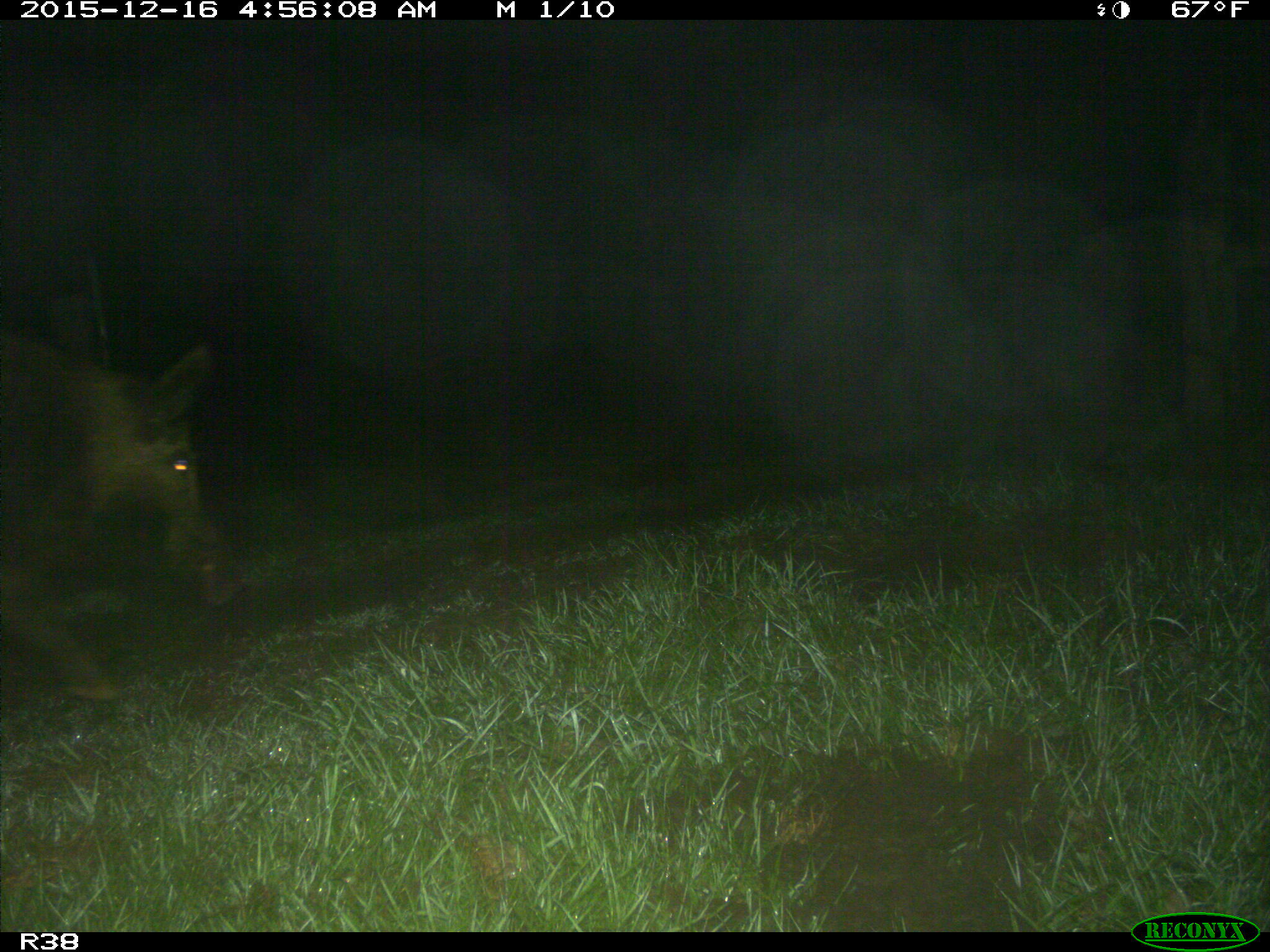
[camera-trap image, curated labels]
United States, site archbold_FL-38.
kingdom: Animalia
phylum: Chordata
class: Mammalia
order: Artiodactyla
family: Suidae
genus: Sus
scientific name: Sus scrofa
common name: wild boar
Sus scrofa (wild boar).